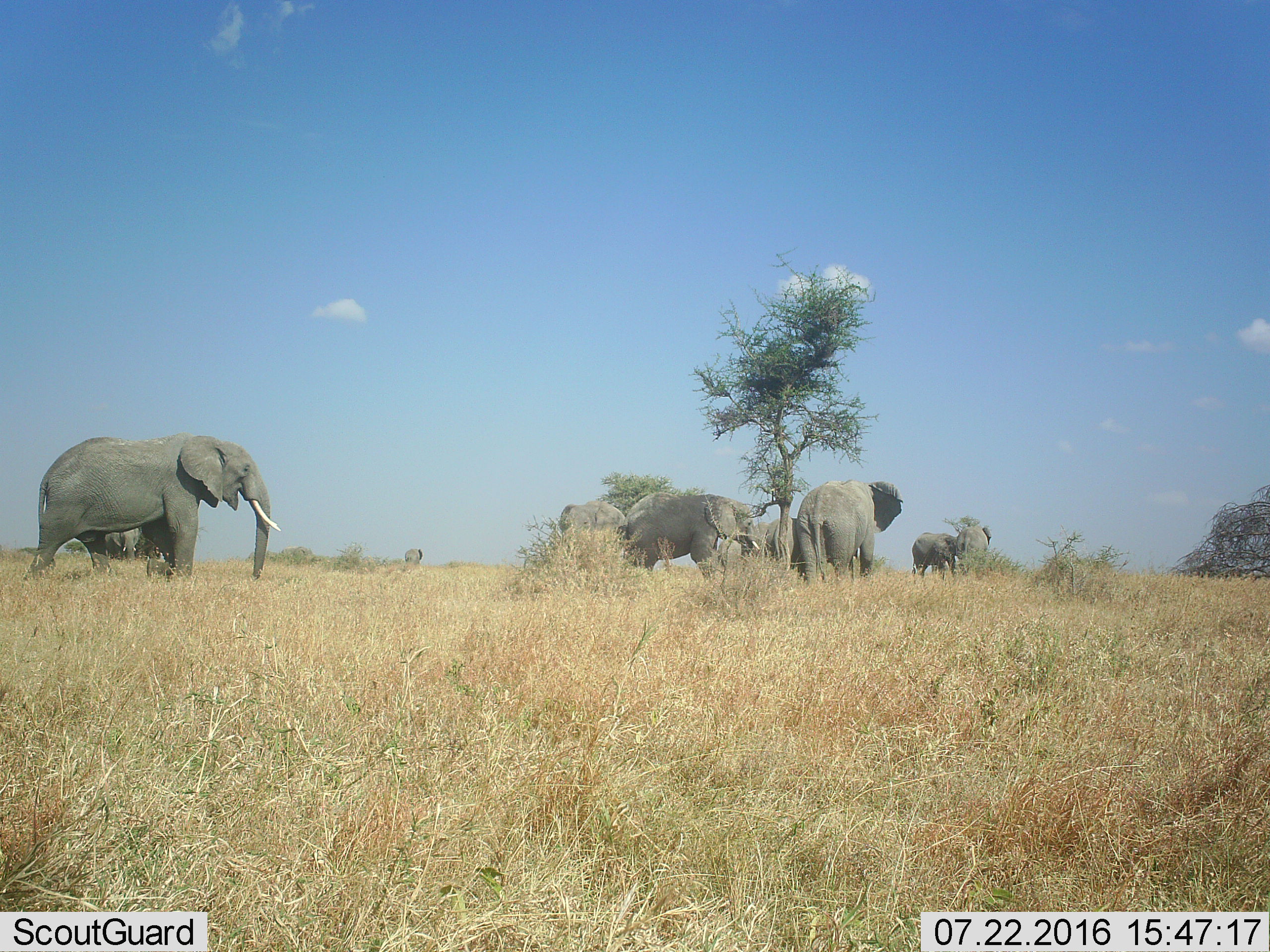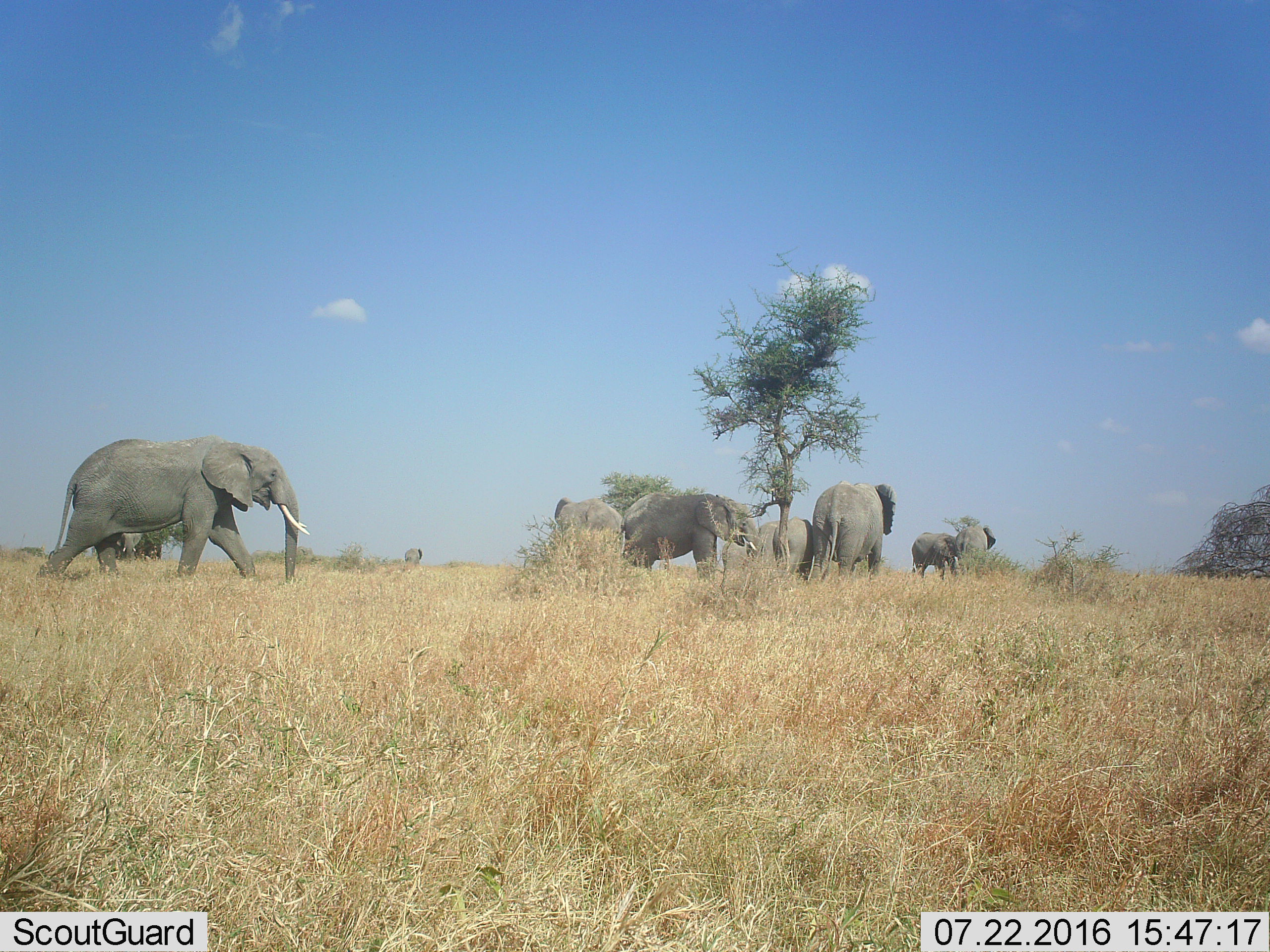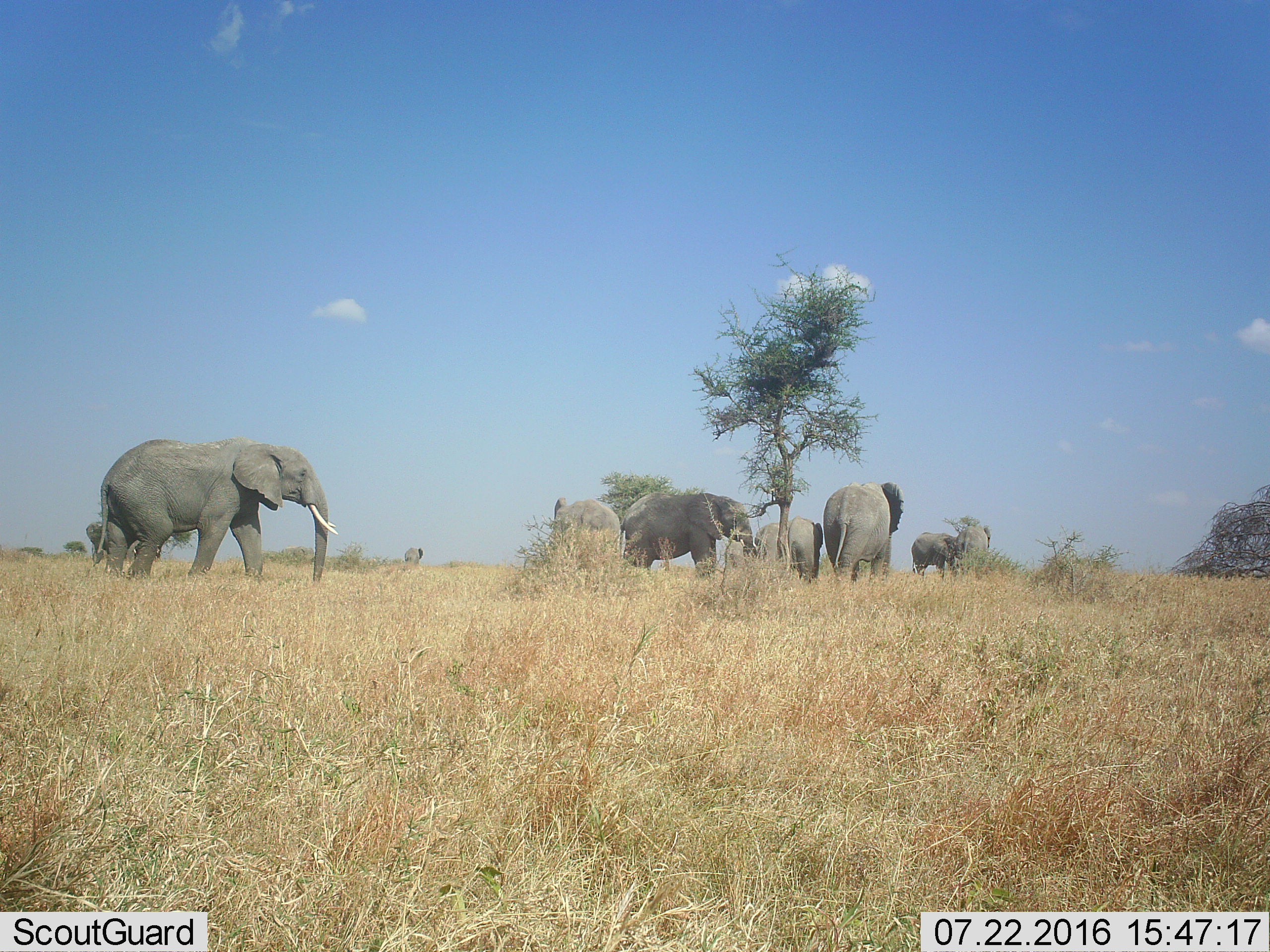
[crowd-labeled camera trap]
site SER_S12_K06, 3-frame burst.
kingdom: Animalia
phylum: Chordata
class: Mammalia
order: Proboscidea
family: Elephantidae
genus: Loxodonta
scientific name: Loxodonta africana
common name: african bush elephant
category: elephant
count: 9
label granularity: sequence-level